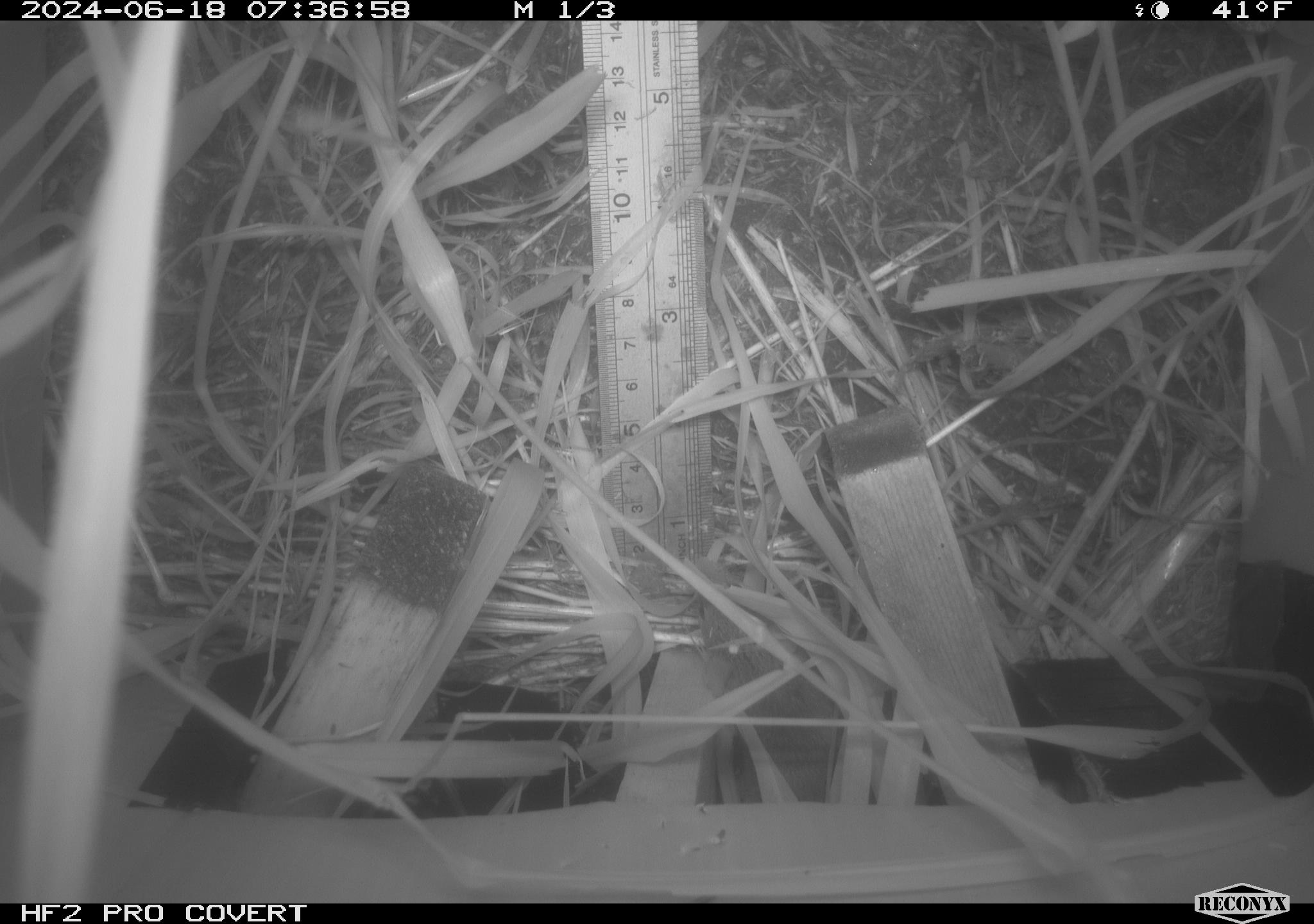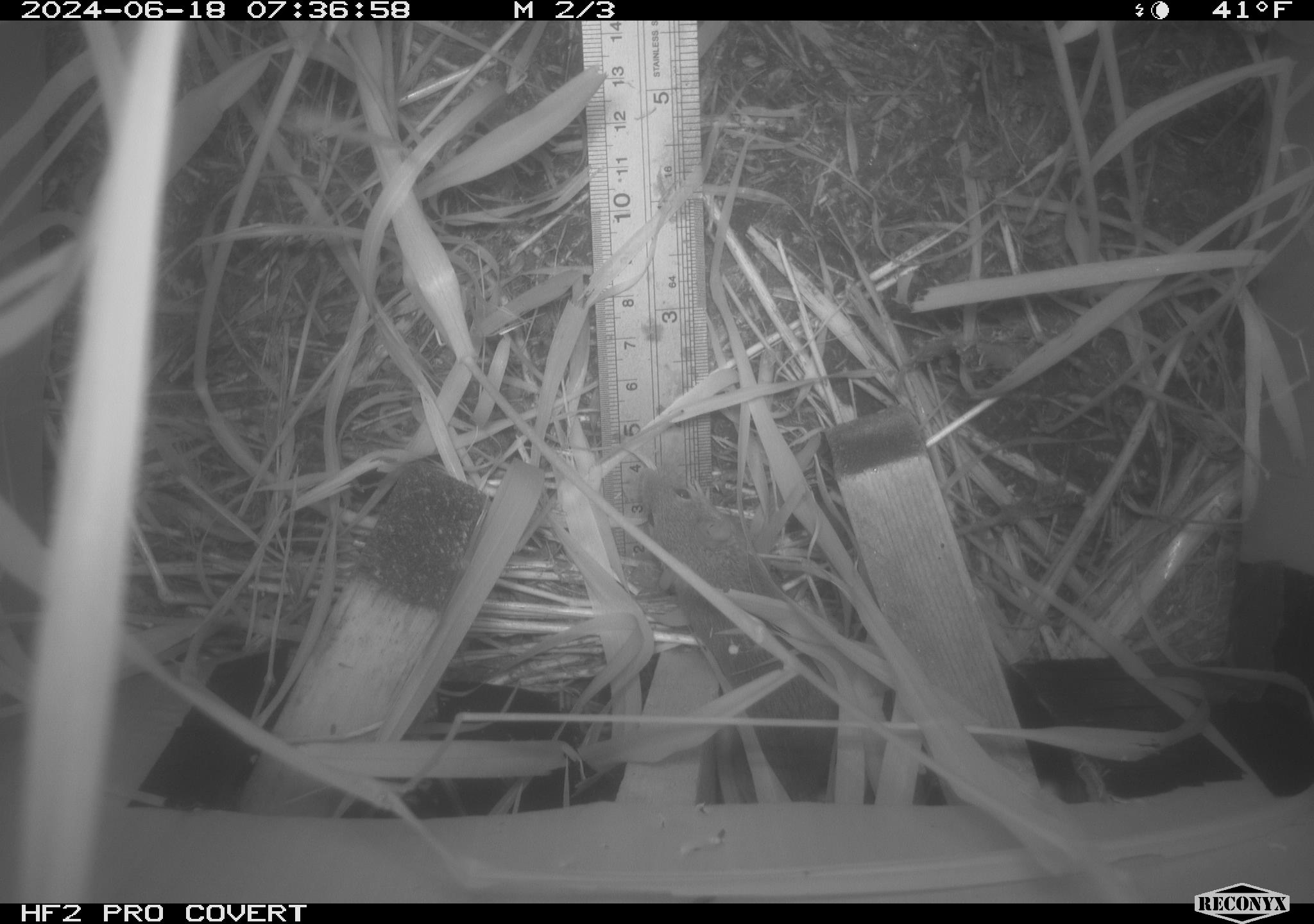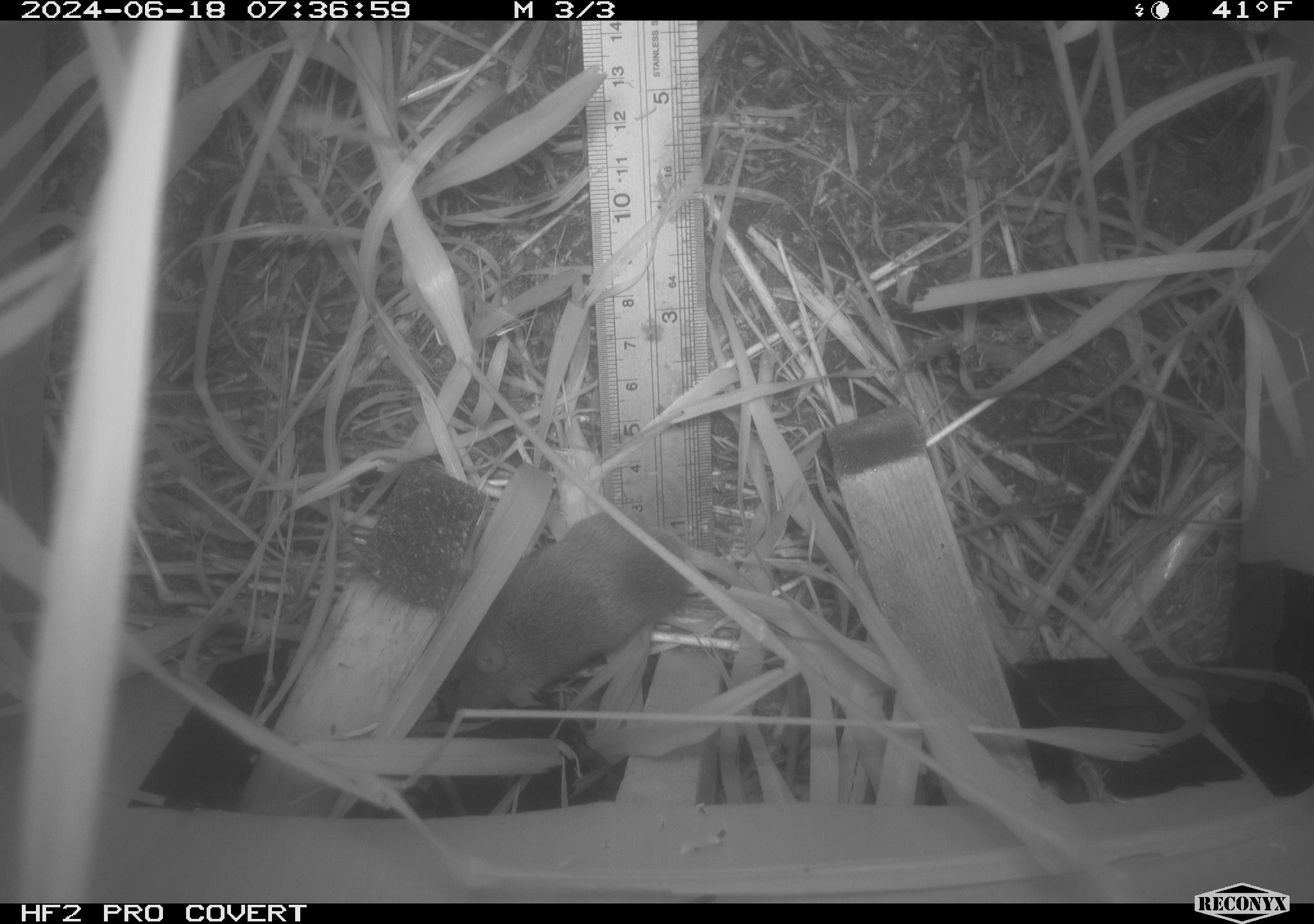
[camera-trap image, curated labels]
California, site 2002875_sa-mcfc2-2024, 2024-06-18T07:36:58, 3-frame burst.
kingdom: Animalia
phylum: Chordata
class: Mammalia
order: Rodentia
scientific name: Rodentia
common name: rodent